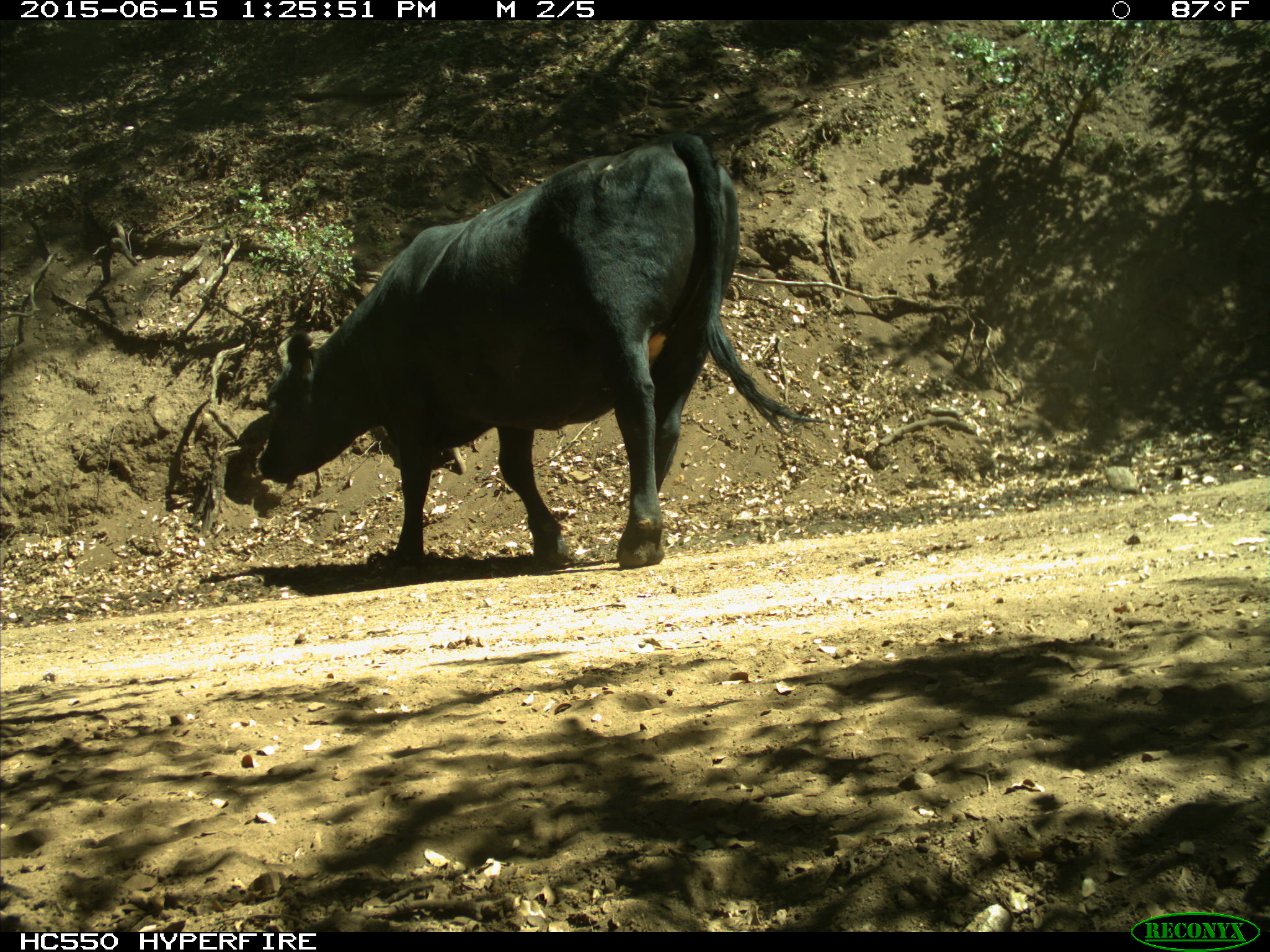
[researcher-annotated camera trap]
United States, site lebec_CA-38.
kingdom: Animalia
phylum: Chordata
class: Mammalia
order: Artiodactyla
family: Bovidae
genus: Bos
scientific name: Bos taurus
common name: domestic cow